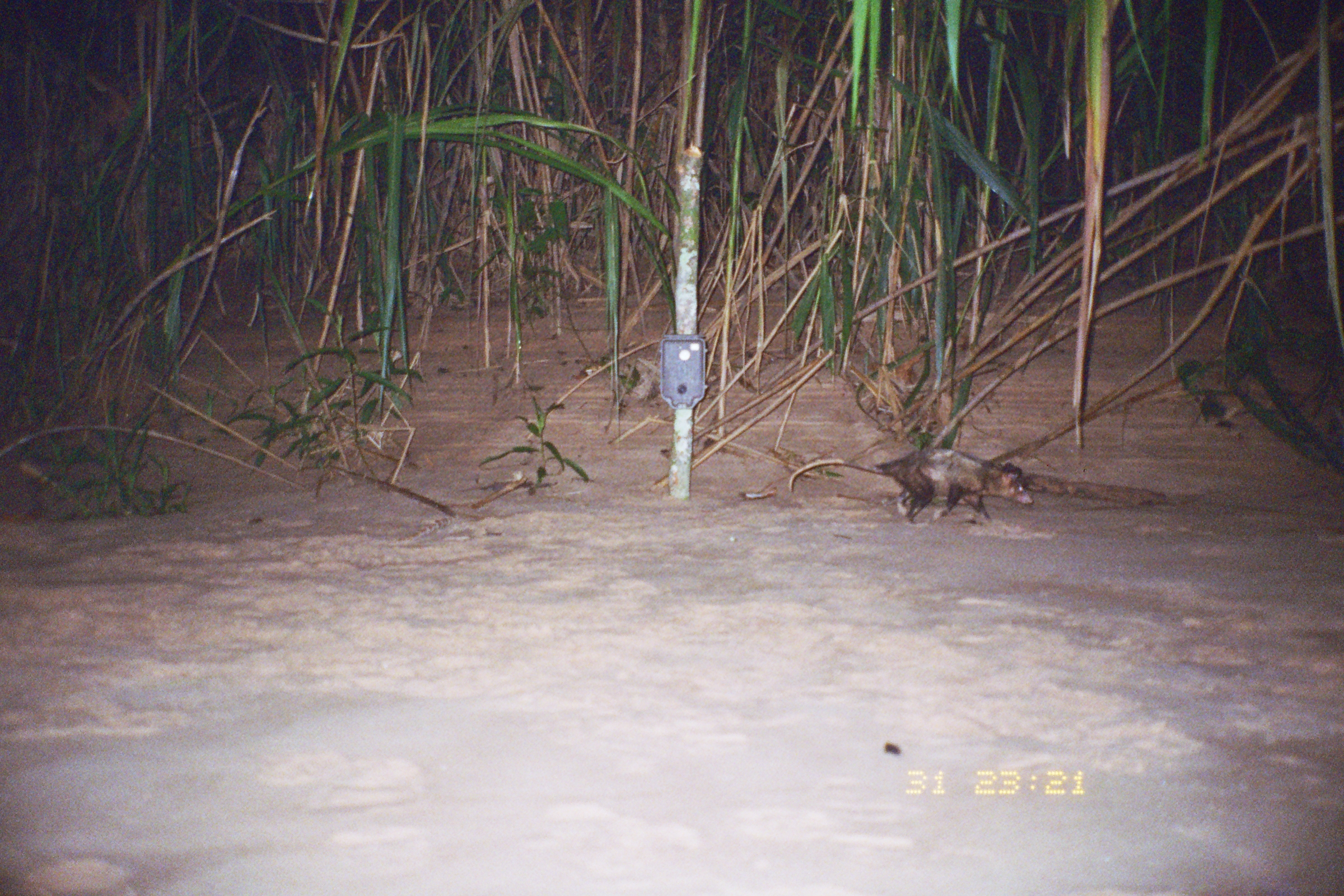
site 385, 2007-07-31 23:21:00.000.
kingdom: Animalia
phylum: Chordata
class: Mammalia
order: Didelphimorphia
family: Didelphidae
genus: Didelphis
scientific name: Didelphis marsupialis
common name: southern opossum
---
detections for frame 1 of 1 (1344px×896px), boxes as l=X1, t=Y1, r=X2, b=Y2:
didelphis marsupialis: l=789, t=447, r=1034, b=526